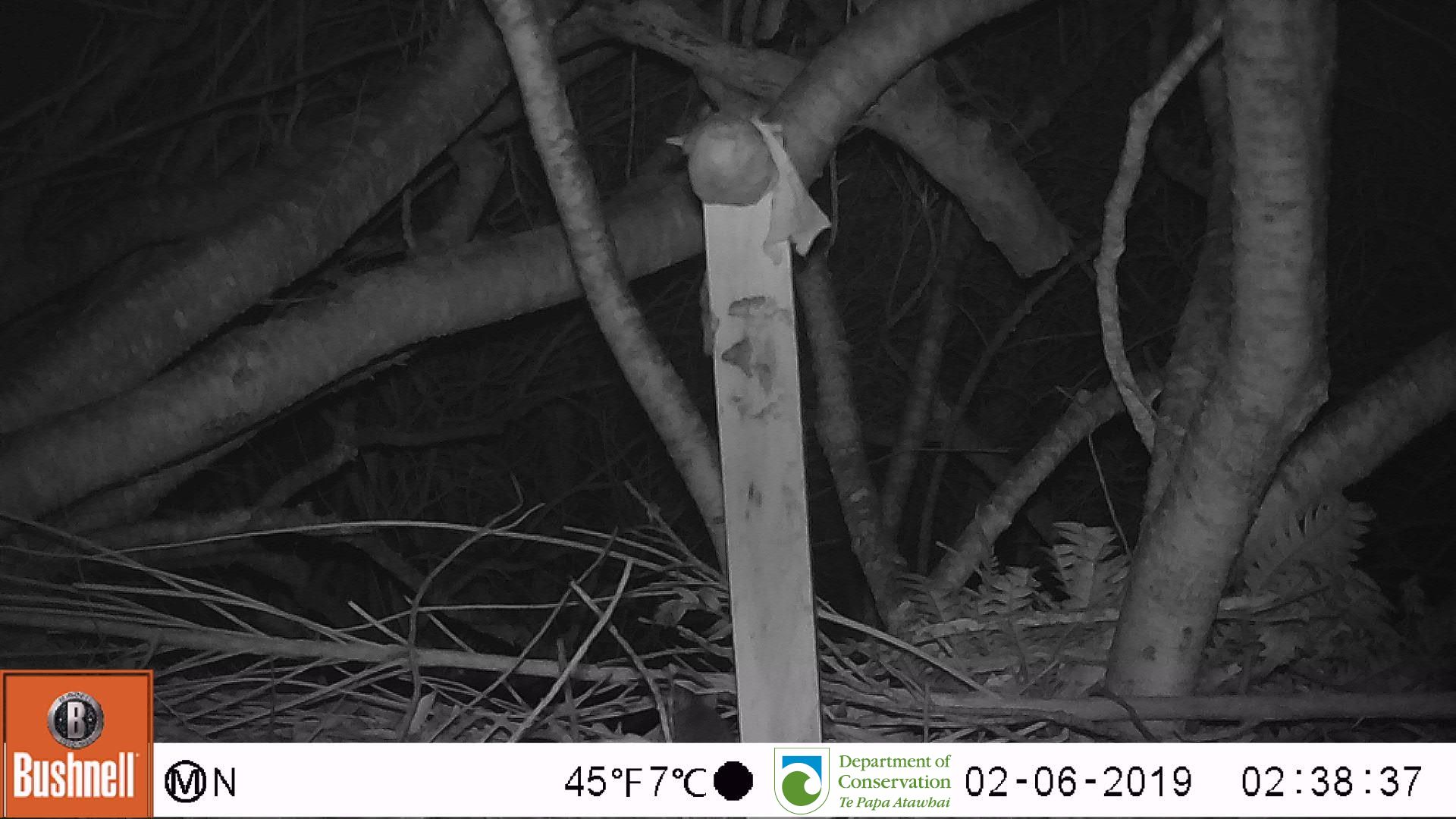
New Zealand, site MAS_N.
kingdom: Animalia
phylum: Chordata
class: Mammalia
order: Rodentia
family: Muridae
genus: Mus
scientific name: Mus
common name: mouse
Mouse (Mus).